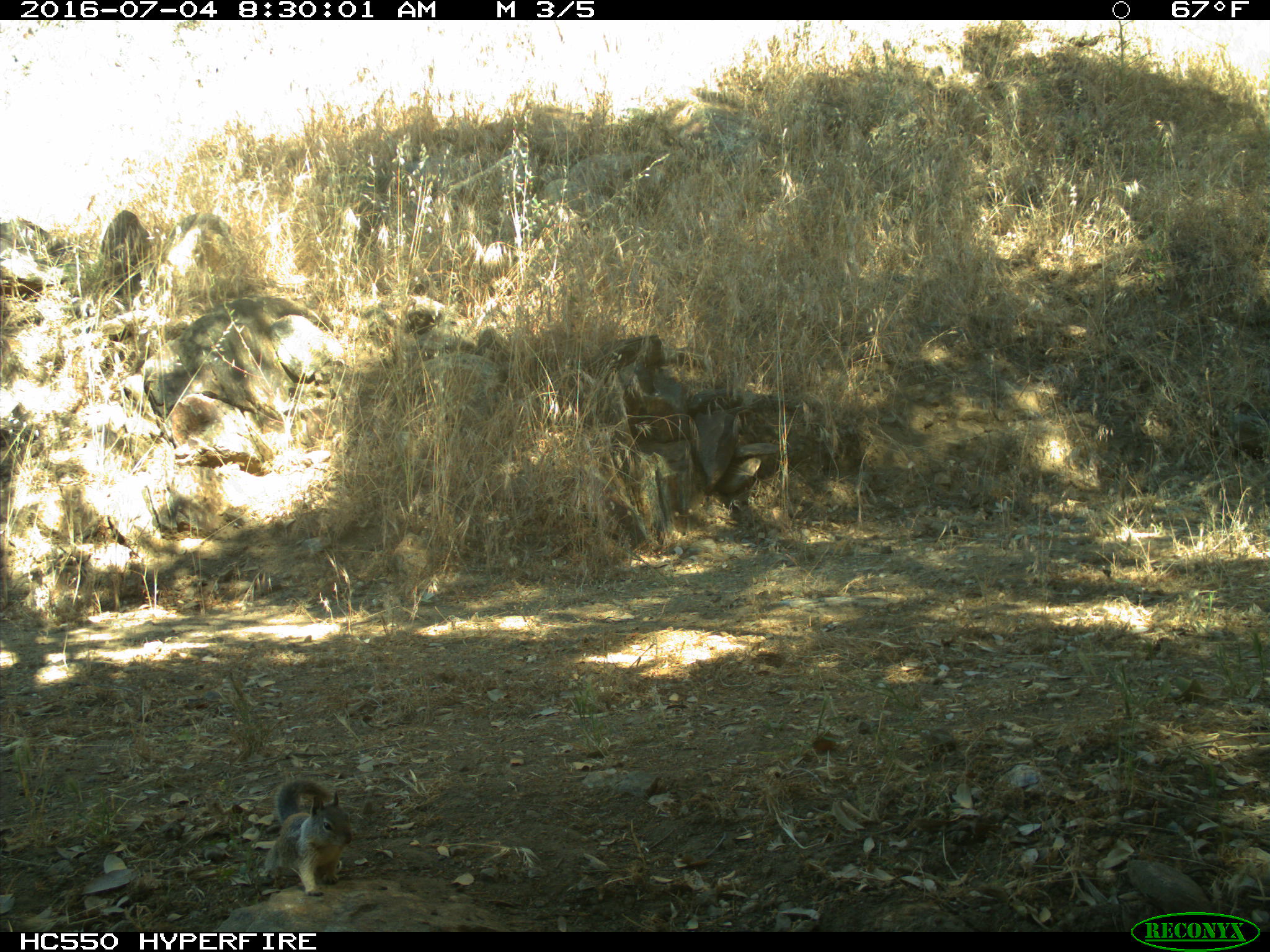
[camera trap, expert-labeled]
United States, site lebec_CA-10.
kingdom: Animalia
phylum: Chordata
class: Mammalia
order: Rodentia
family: Sciuridae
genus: Otospermophilus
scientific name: Otospermophilus beecheyi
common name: california ground squirrel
Otospermophilus beecheyi (california ground squirrel).